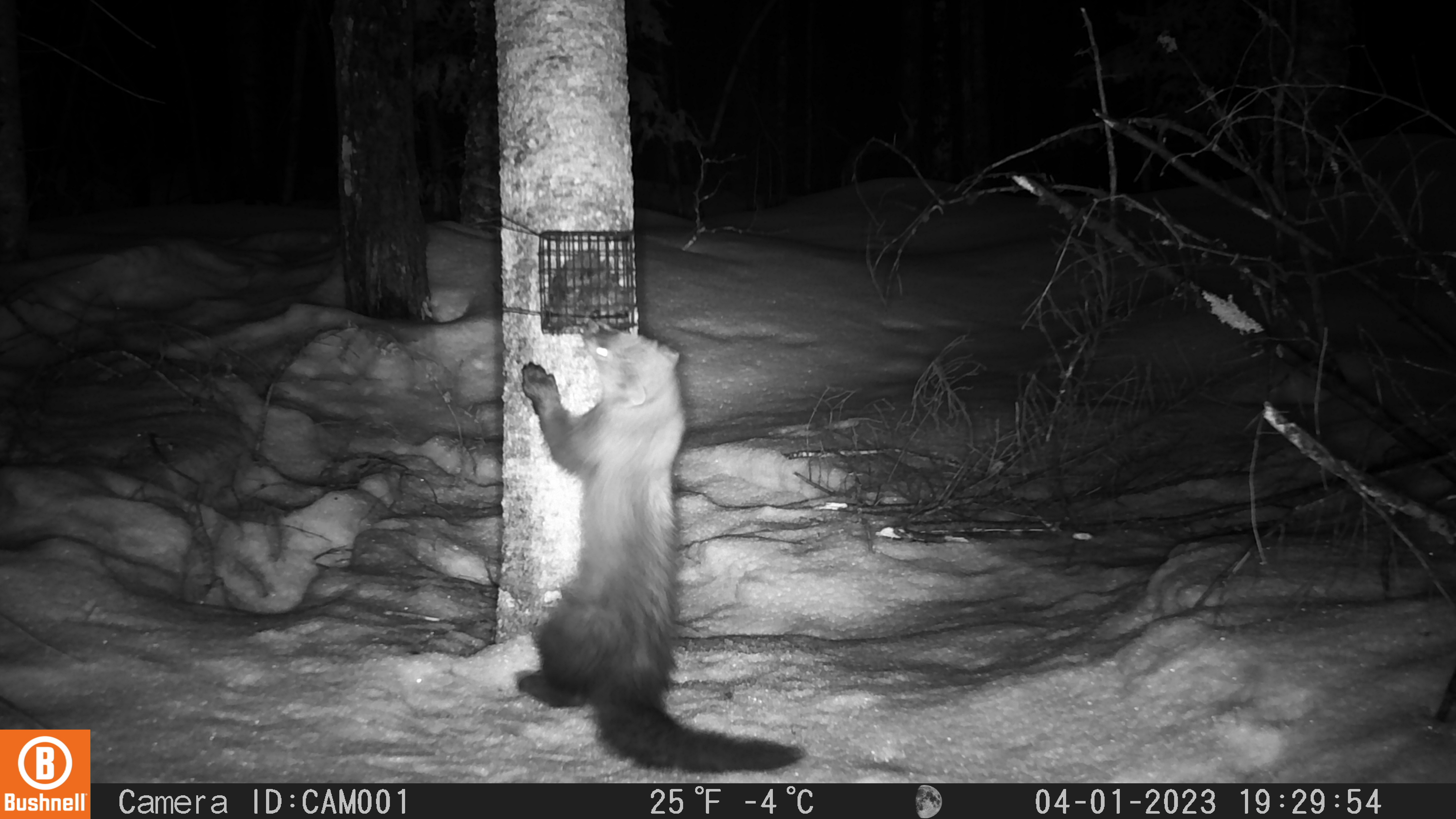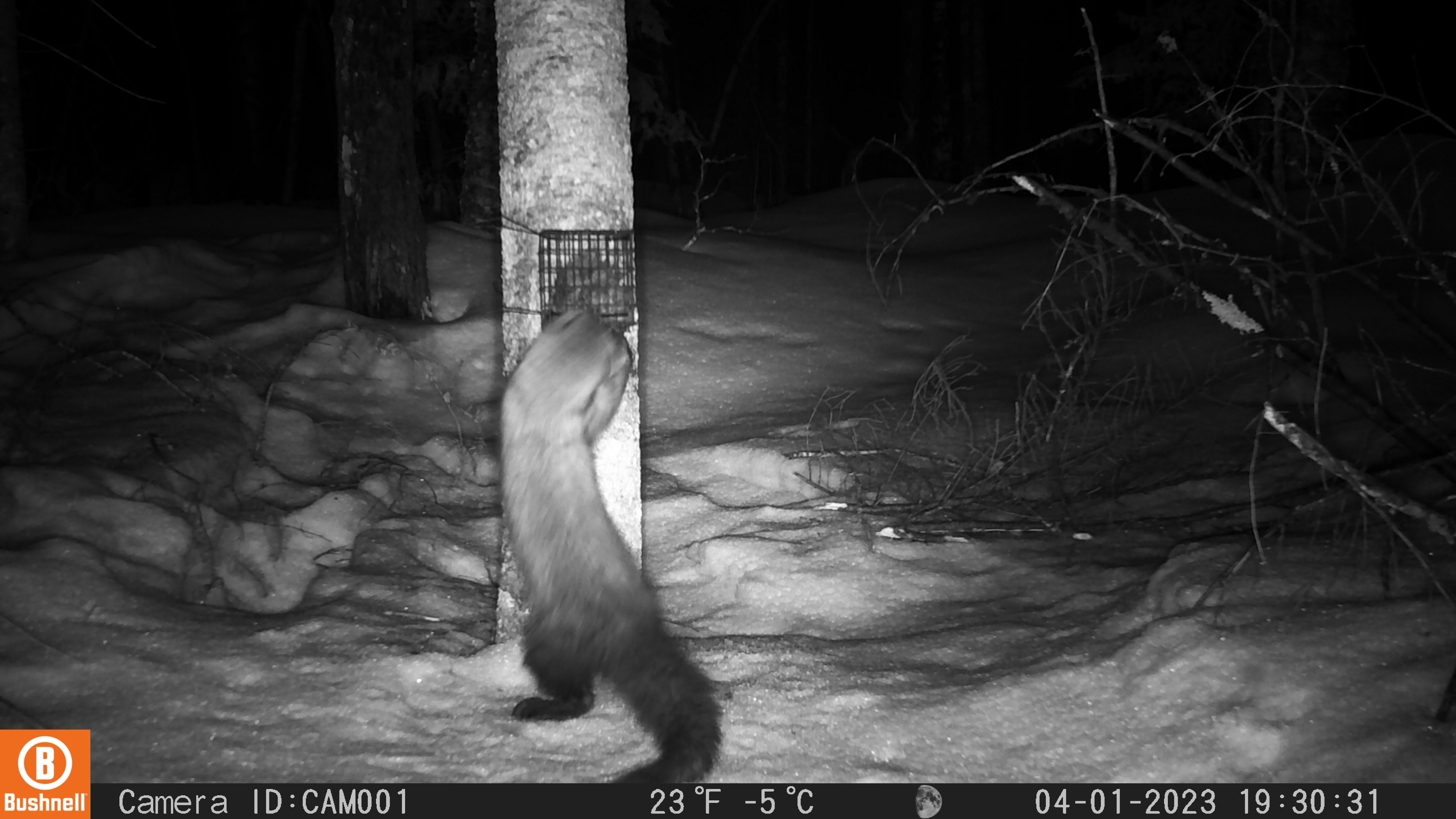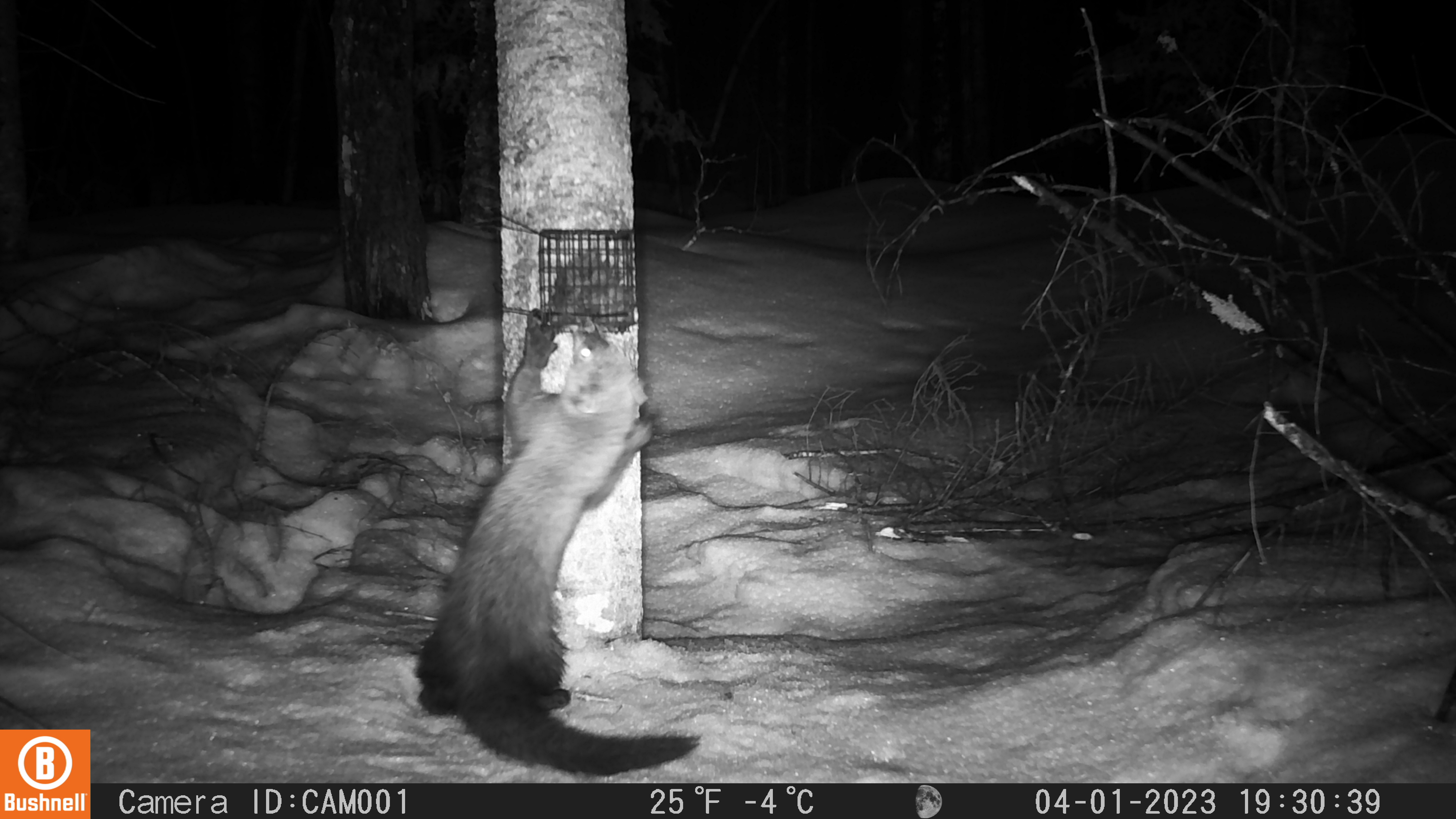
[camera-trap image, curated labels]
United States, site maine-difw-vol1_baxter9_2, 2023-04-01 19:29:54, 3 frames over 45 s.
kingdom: Animalia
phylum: Chordata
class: Mammalia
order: Carnivora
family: Mustelidae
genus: Pekania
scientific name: Pekania pennanti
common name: fisher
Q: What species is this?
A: Fisher (Pekania pennanti).